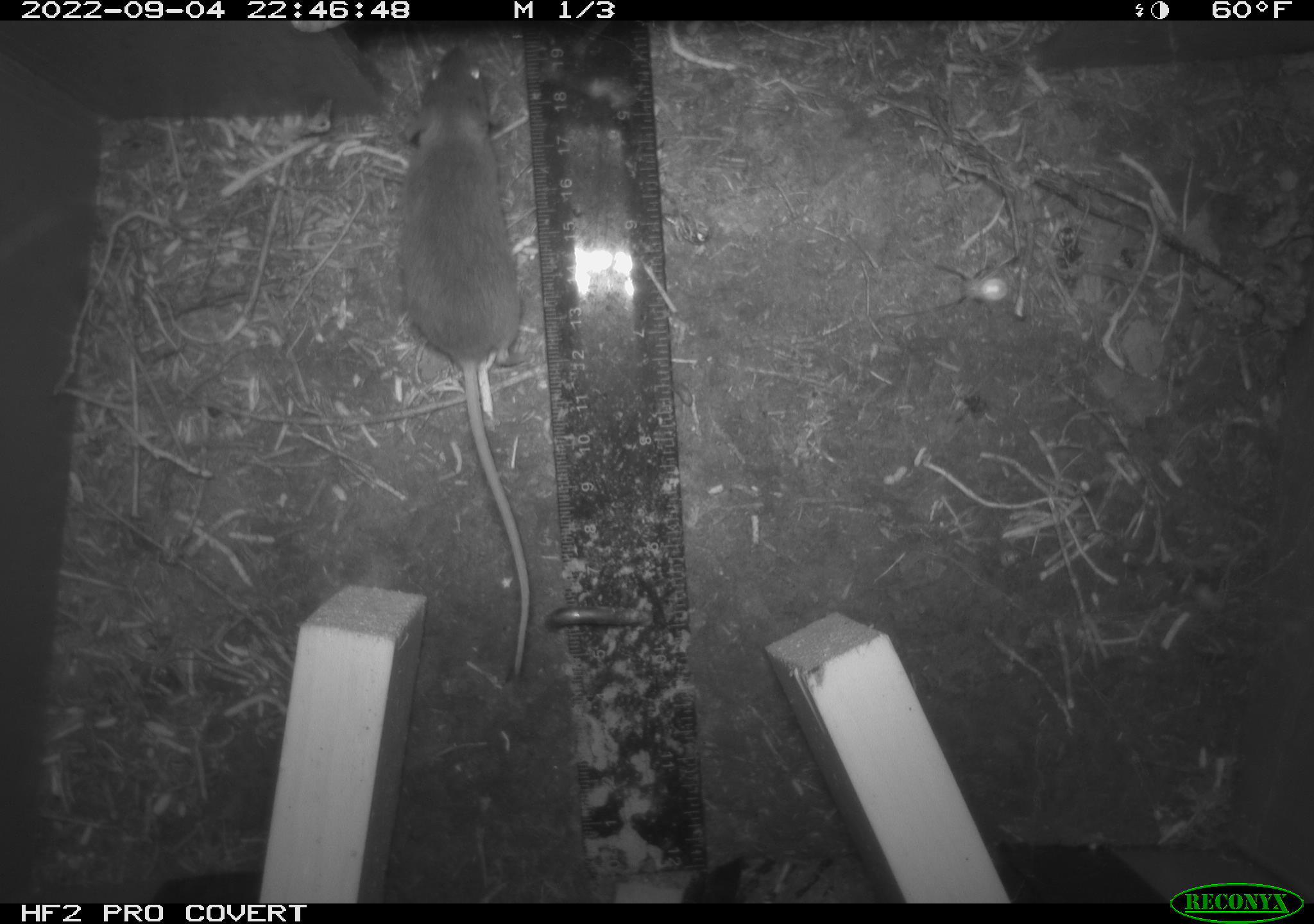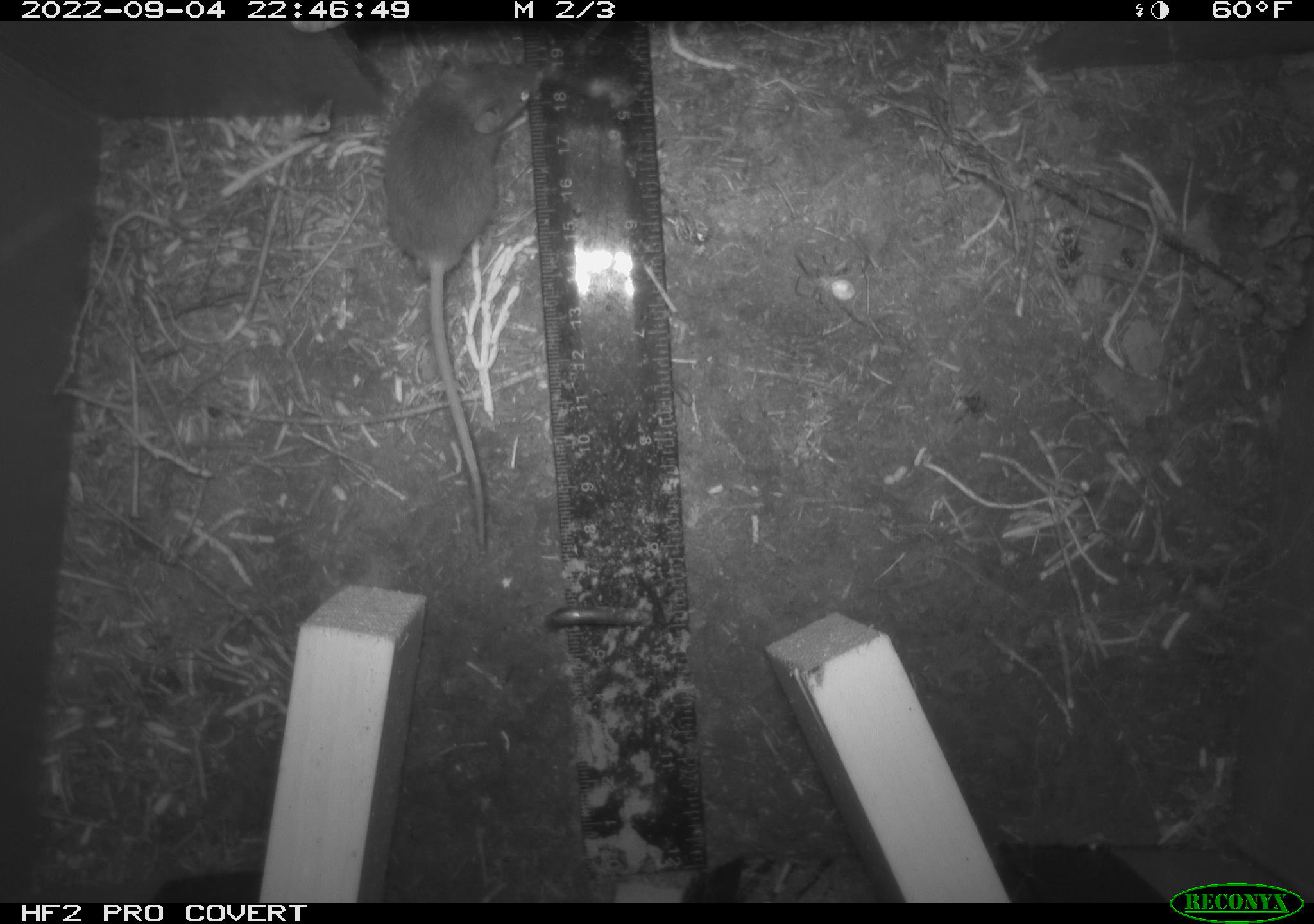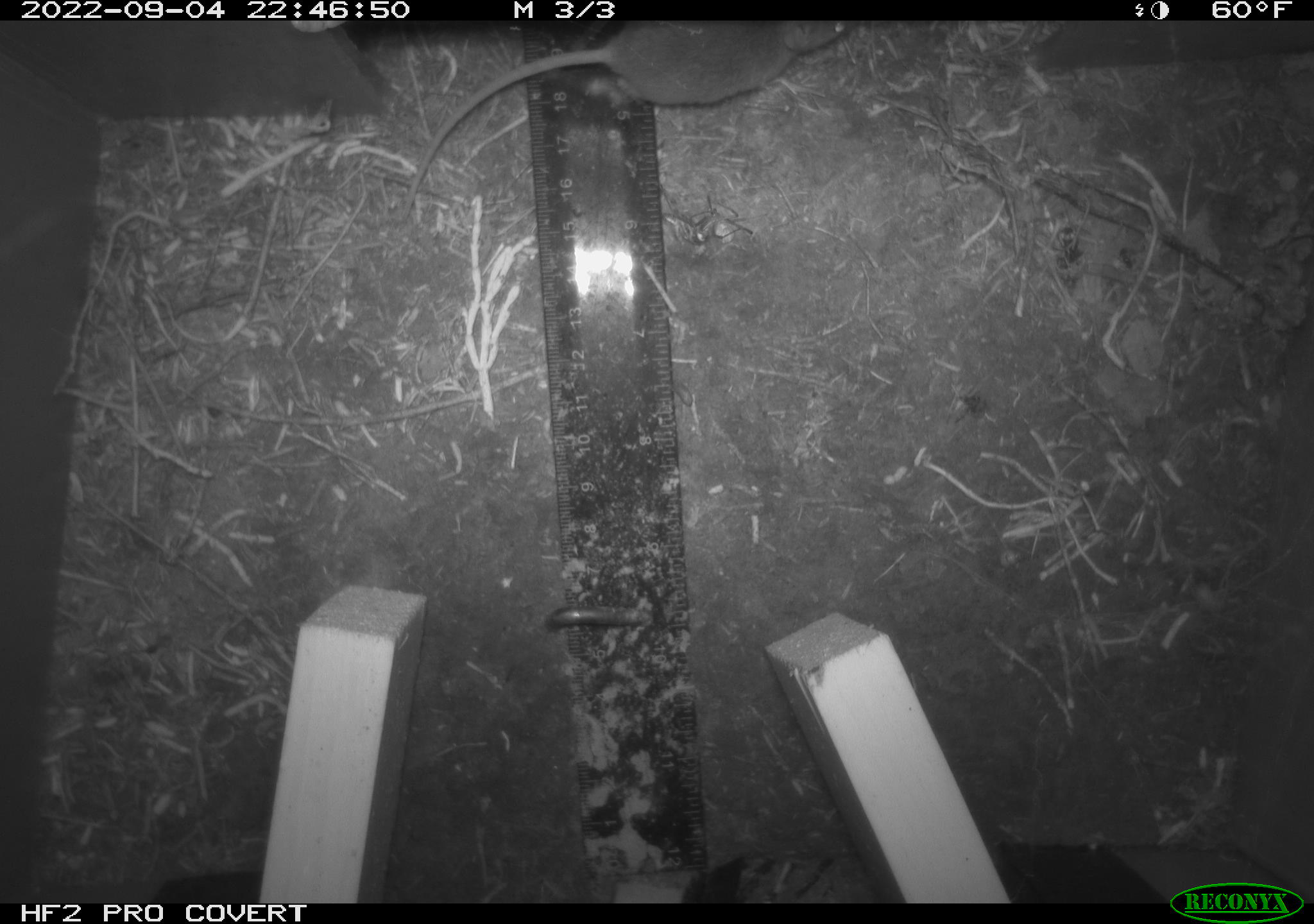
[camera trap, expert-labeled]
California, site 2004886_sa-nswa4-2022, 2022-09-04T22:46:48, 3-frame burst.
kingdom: Animalia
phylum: Chordata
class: Mammalia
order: Rodentia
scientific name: Rodentia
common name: rodent